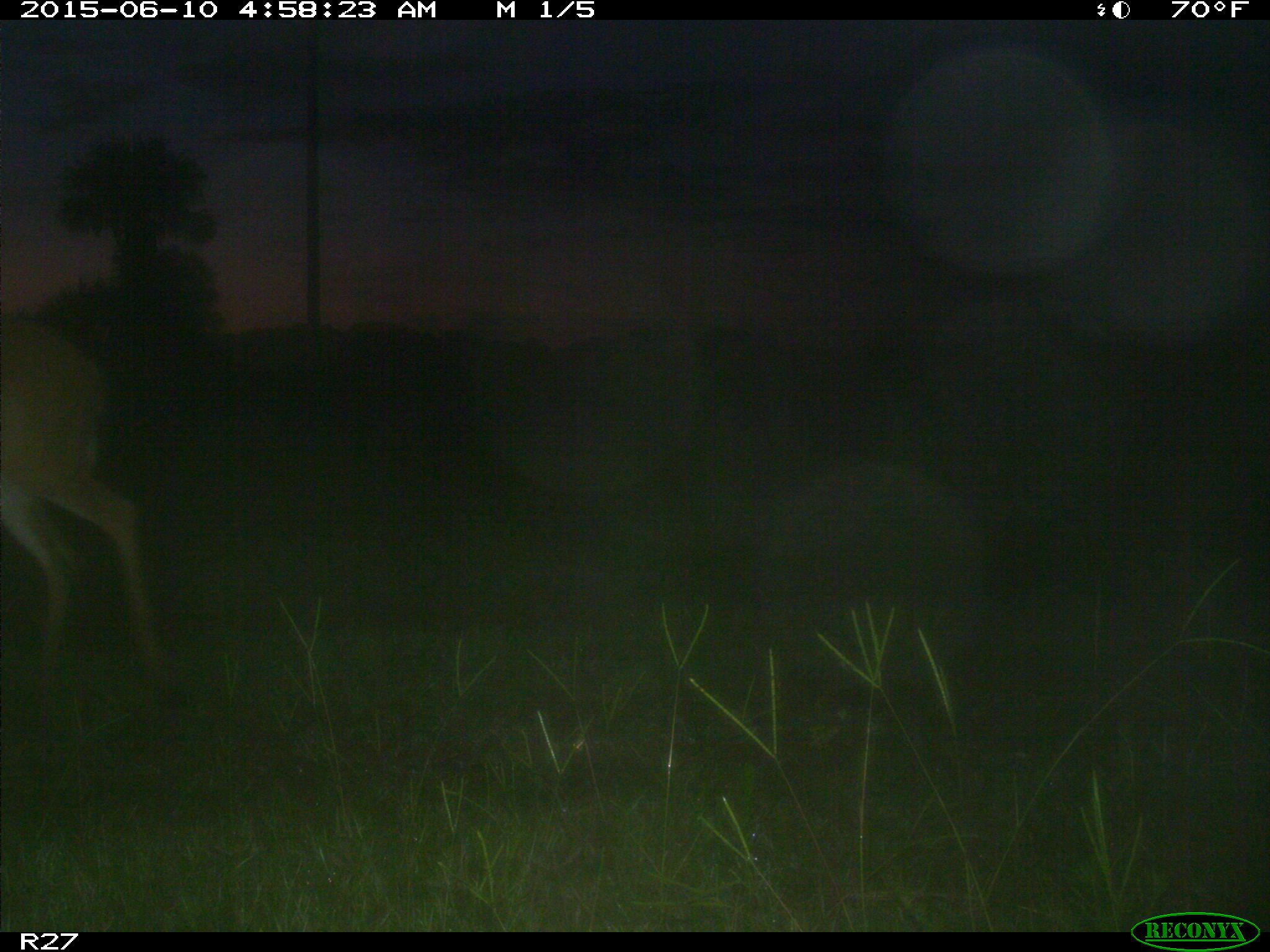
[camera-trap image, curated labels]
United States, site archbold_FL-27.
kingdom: Animalia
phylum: Chordata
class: Mammalia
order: Artiodactyla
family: Cervidae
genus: Odocoileus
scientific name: Odocoileus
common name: deer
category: unidentified deer